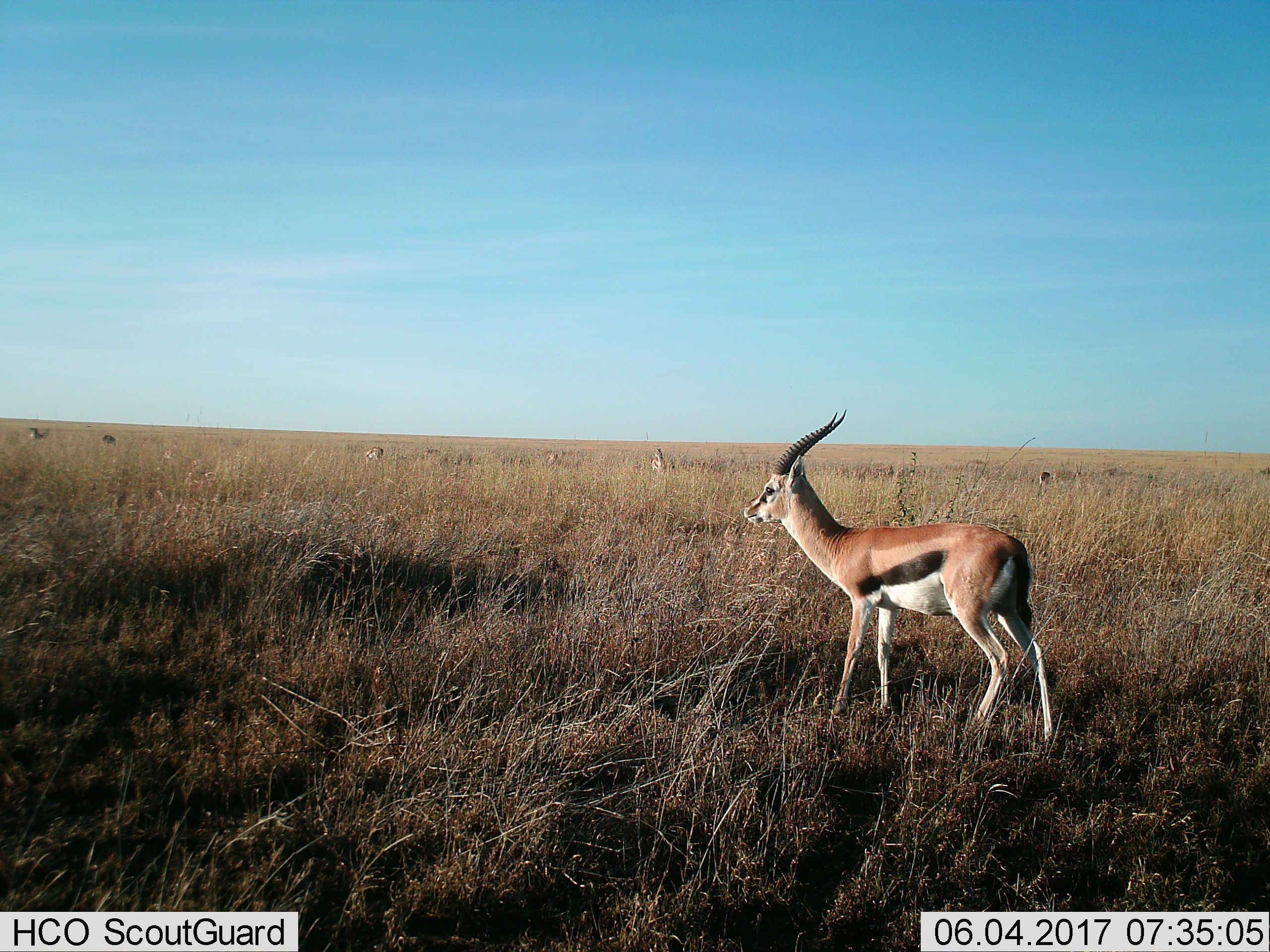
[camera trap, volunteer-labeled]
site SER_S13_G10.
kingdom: Animalia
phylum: Chordata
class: Mammalia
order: Artiodactyla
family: Bovidae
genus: Eudorcas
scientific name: Eudorcas thomsonii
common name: thomson's gazelle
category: gazellethomsons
Gazellethomsons (thomson's gazelle) (Eudorcas thomsonii), count 7. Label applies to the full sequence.